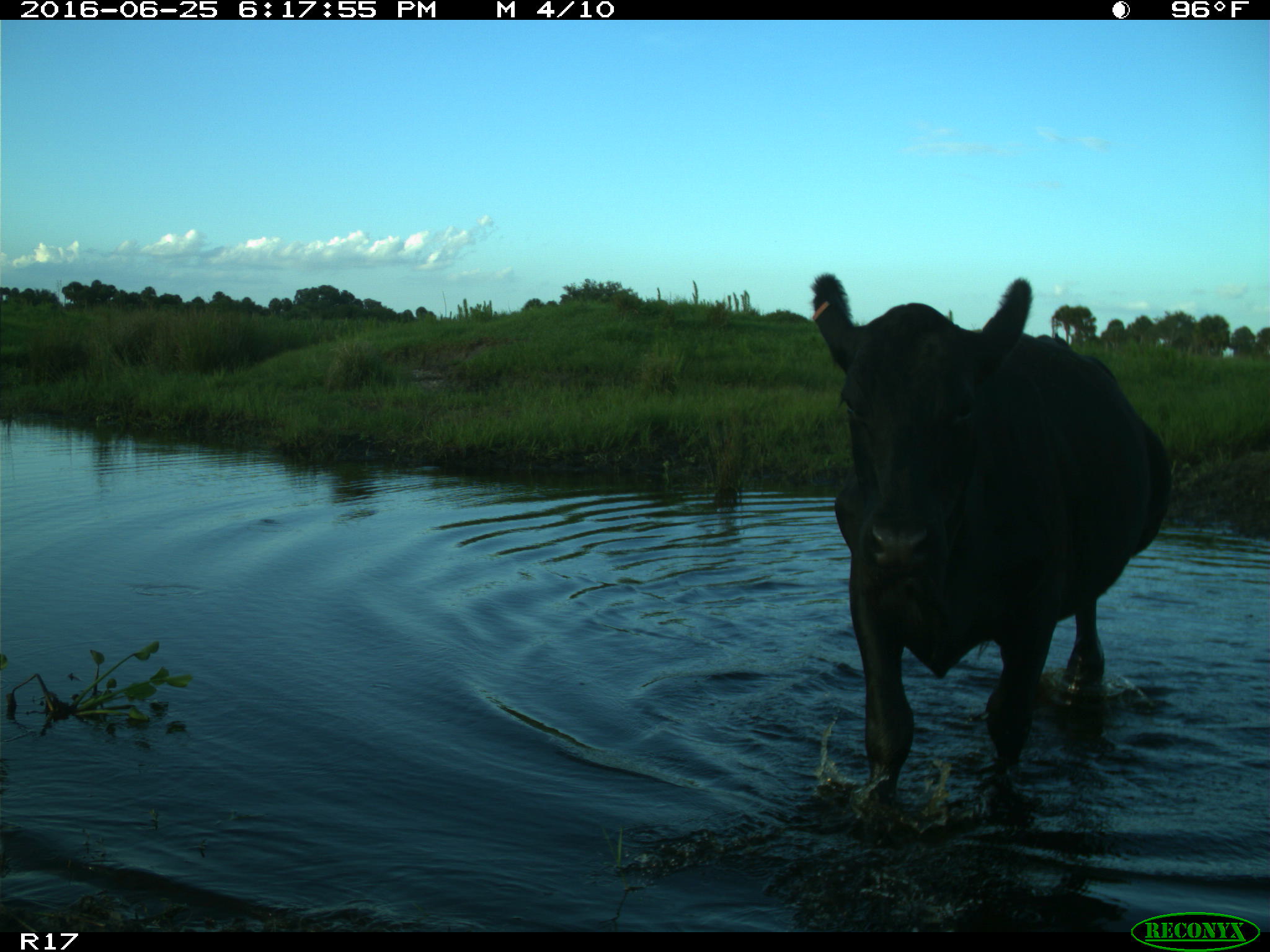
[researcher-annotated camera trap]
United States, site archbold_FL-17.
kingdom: Animalia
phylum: Chordata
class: Mammalia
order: Artiodactyla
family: Bovidae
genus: Bos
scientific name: Bos taurus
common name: domestic cow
Bos taurus (domestic cow).